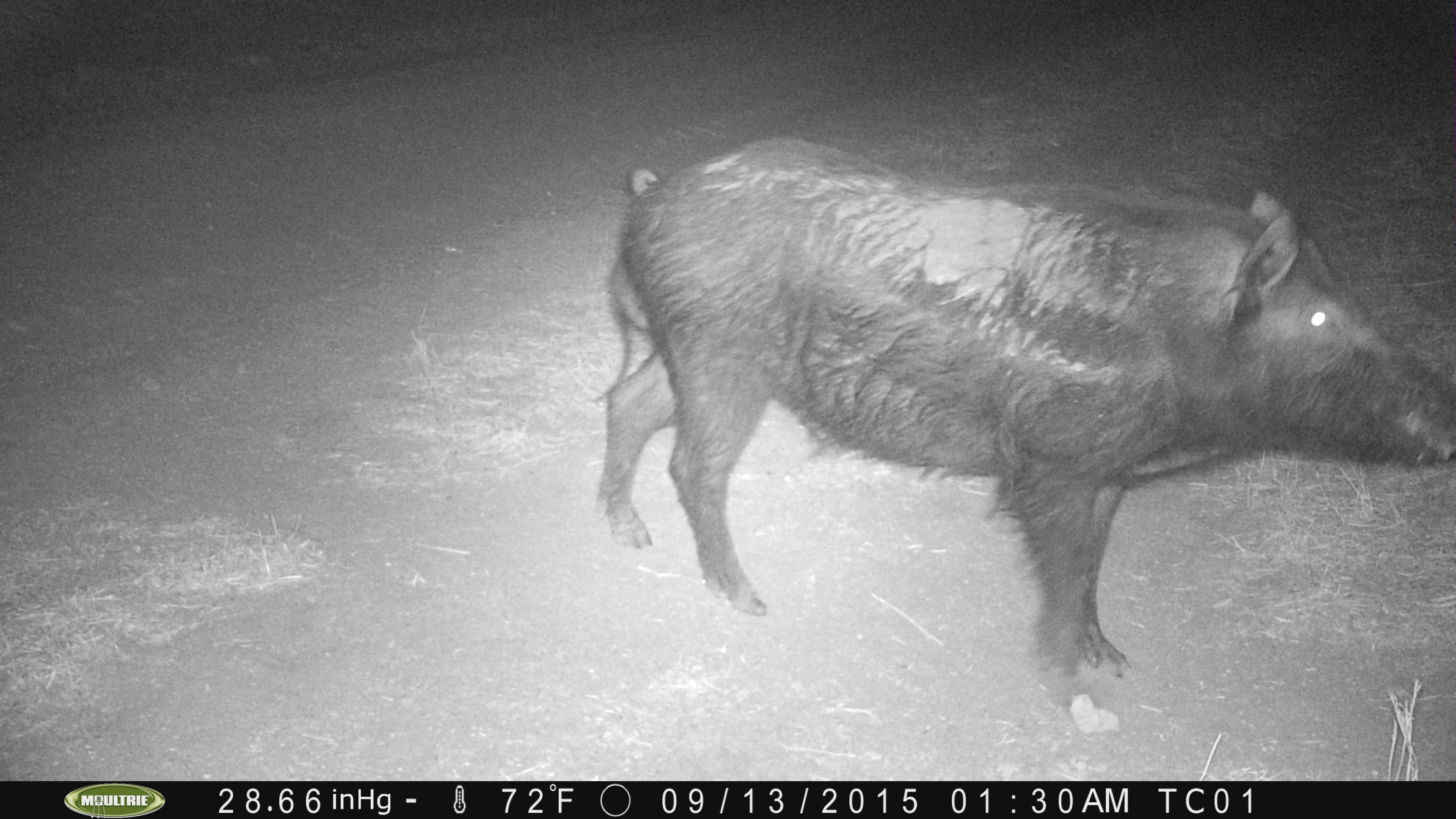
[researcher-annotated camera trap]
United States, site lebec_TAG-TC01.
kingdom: Animalia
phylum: Chordata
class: Mammalia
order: Artiodactyla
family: Suidae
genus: Sus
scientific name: Sus scrofa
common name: wild boar